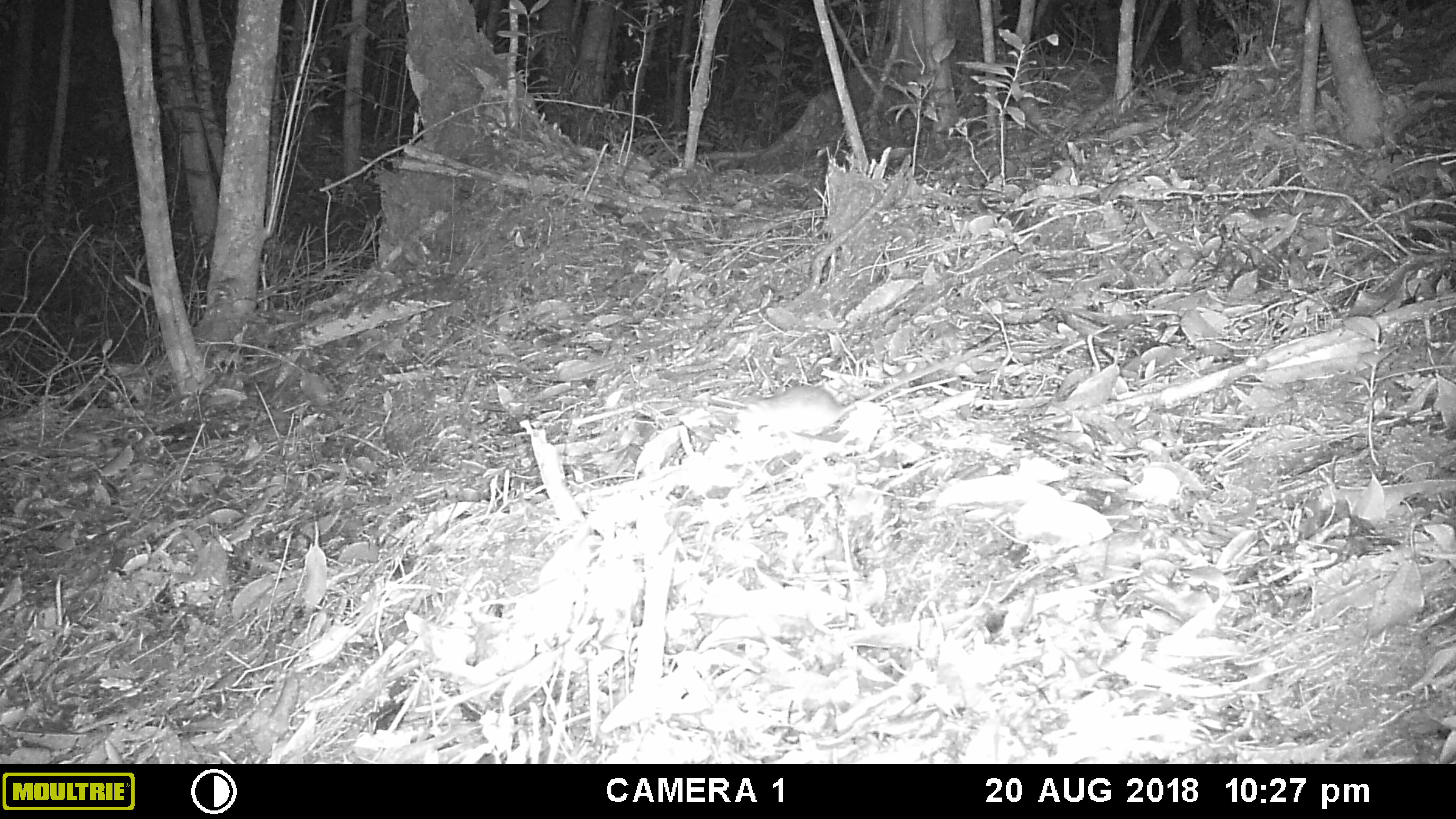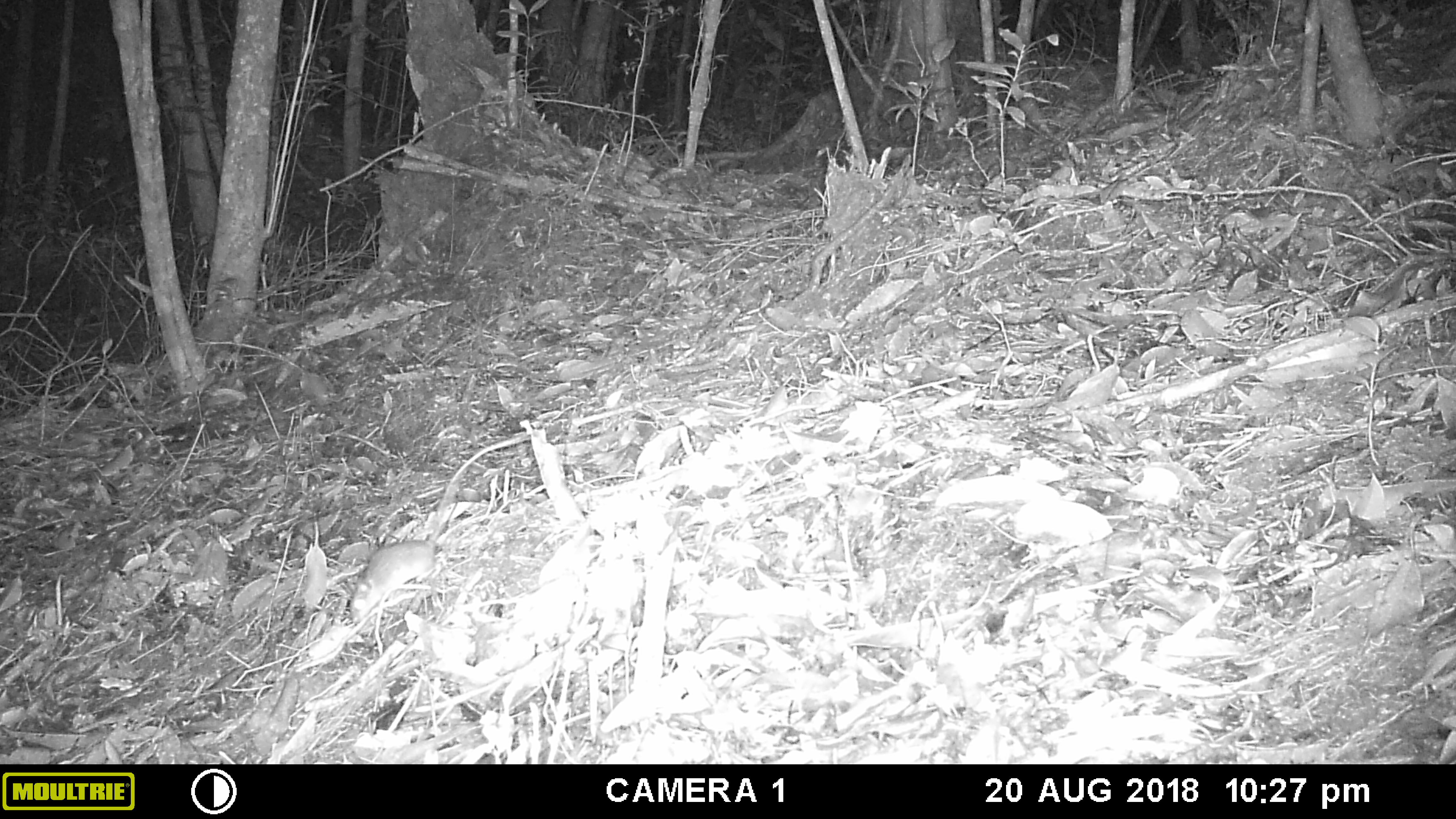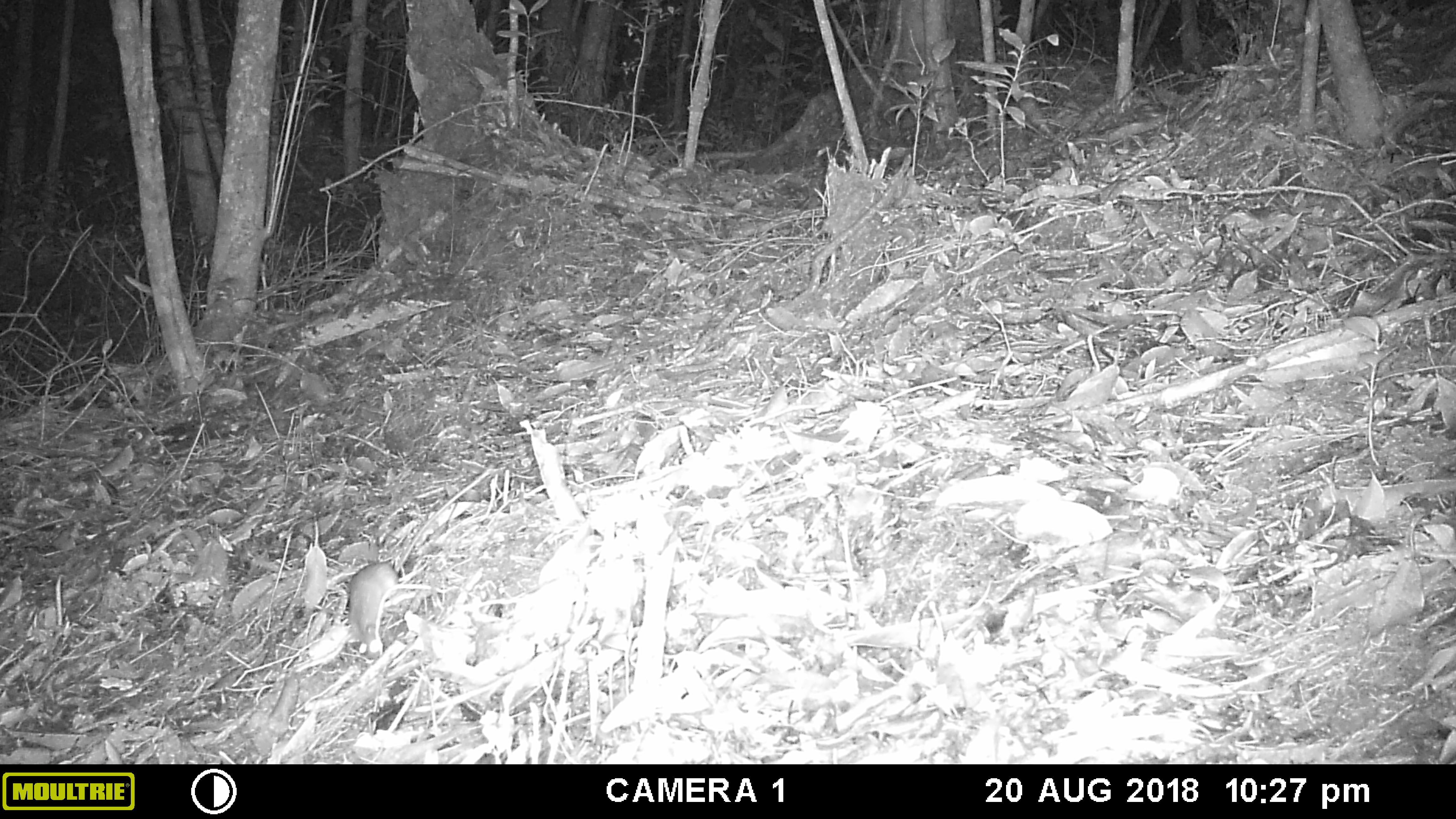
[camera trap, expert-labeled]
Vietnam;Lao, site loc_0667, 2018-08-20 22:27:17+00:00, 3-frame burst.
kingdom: Animalia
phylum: Chordata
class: Mammalia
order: Rodentia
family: Muridae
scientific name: Muridae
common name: old-world mice and rats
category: unidentified murid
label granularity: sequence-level